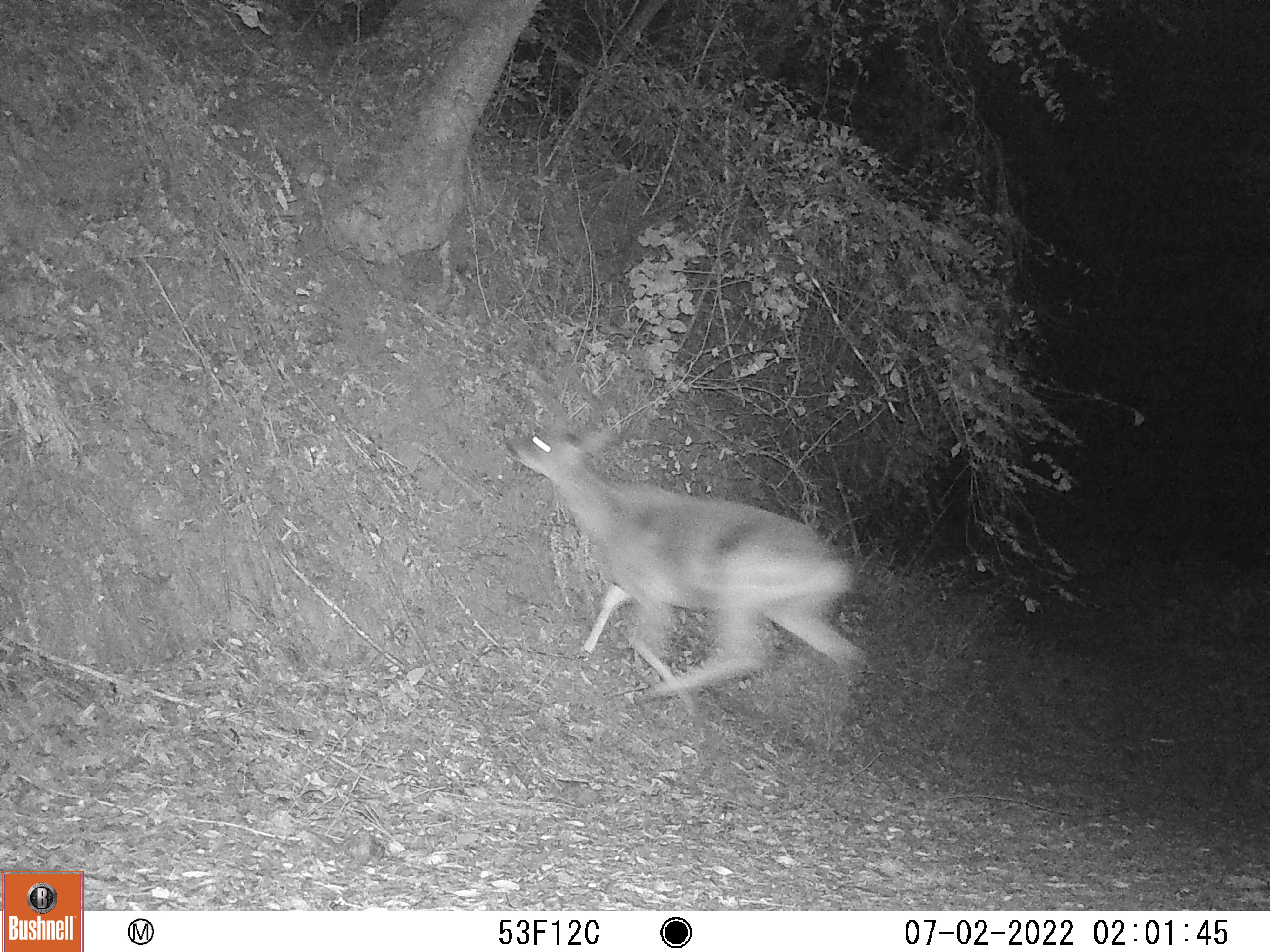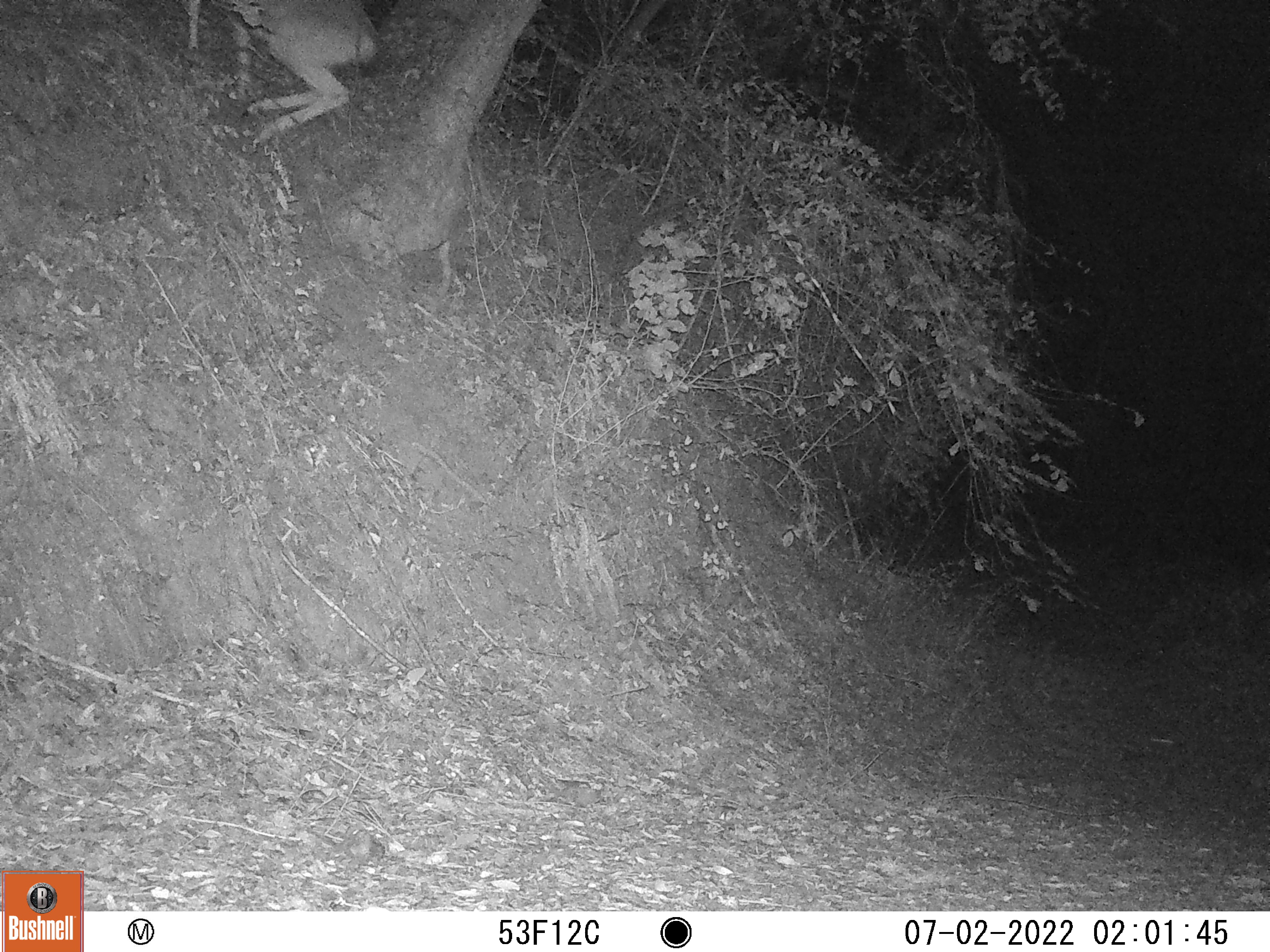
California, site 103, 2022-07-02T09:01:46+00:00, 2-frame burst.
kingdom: Animalia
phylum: Chordata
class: Mammalia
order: Artiodactyla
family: Cervidae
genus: Odocoileus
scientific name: Odocoileus hemionus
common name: mule deer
Mule deer (Odocoileus hemionus).